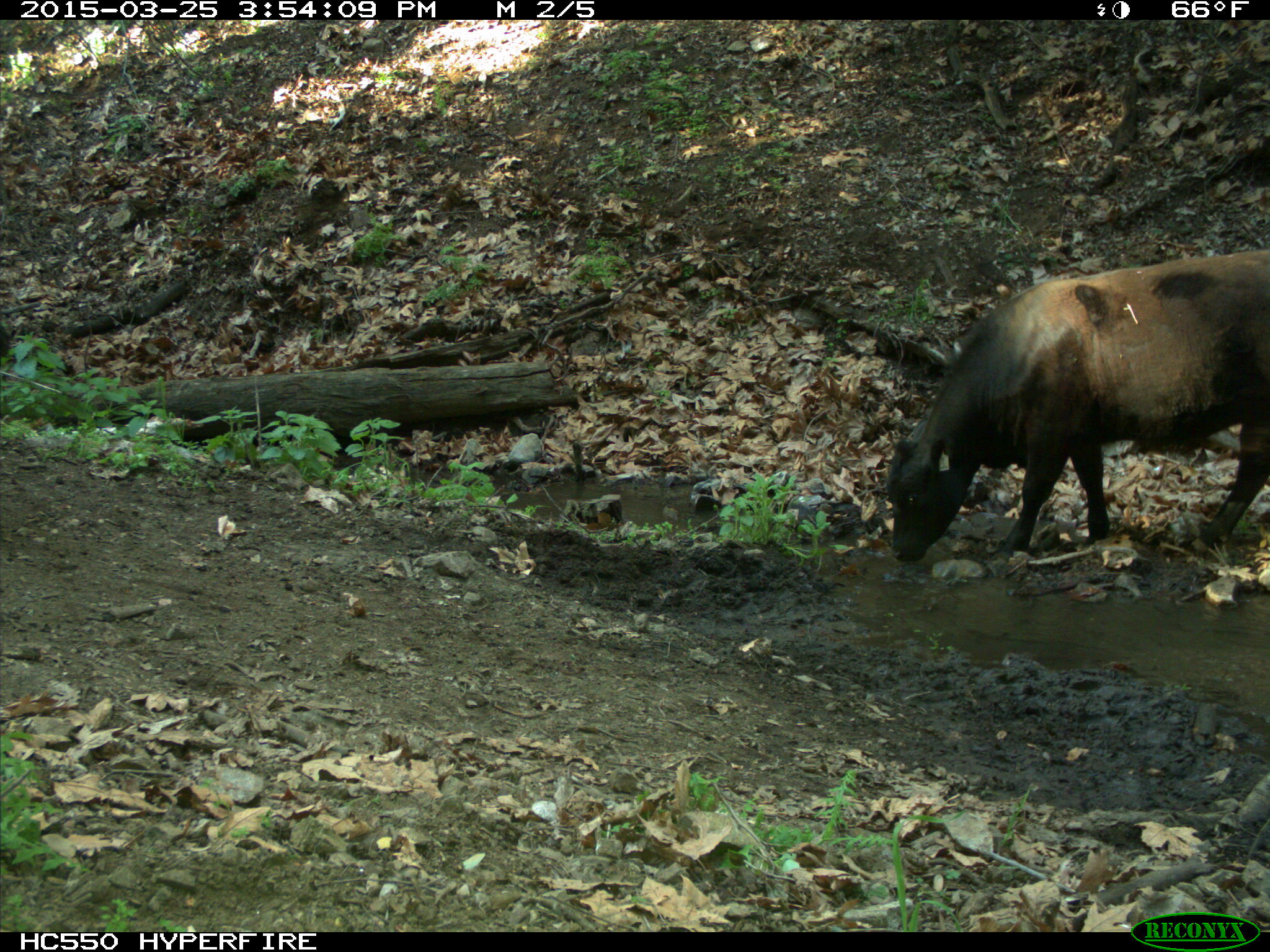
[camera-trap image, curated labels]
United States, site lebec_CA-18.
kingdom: Animalia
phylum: Chordata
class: Mammalia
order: Artiodactyla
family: Bovidae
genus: Bos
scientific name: Bos taurus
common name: domestic cow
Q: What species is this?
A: Bos taurus (domestic cow).